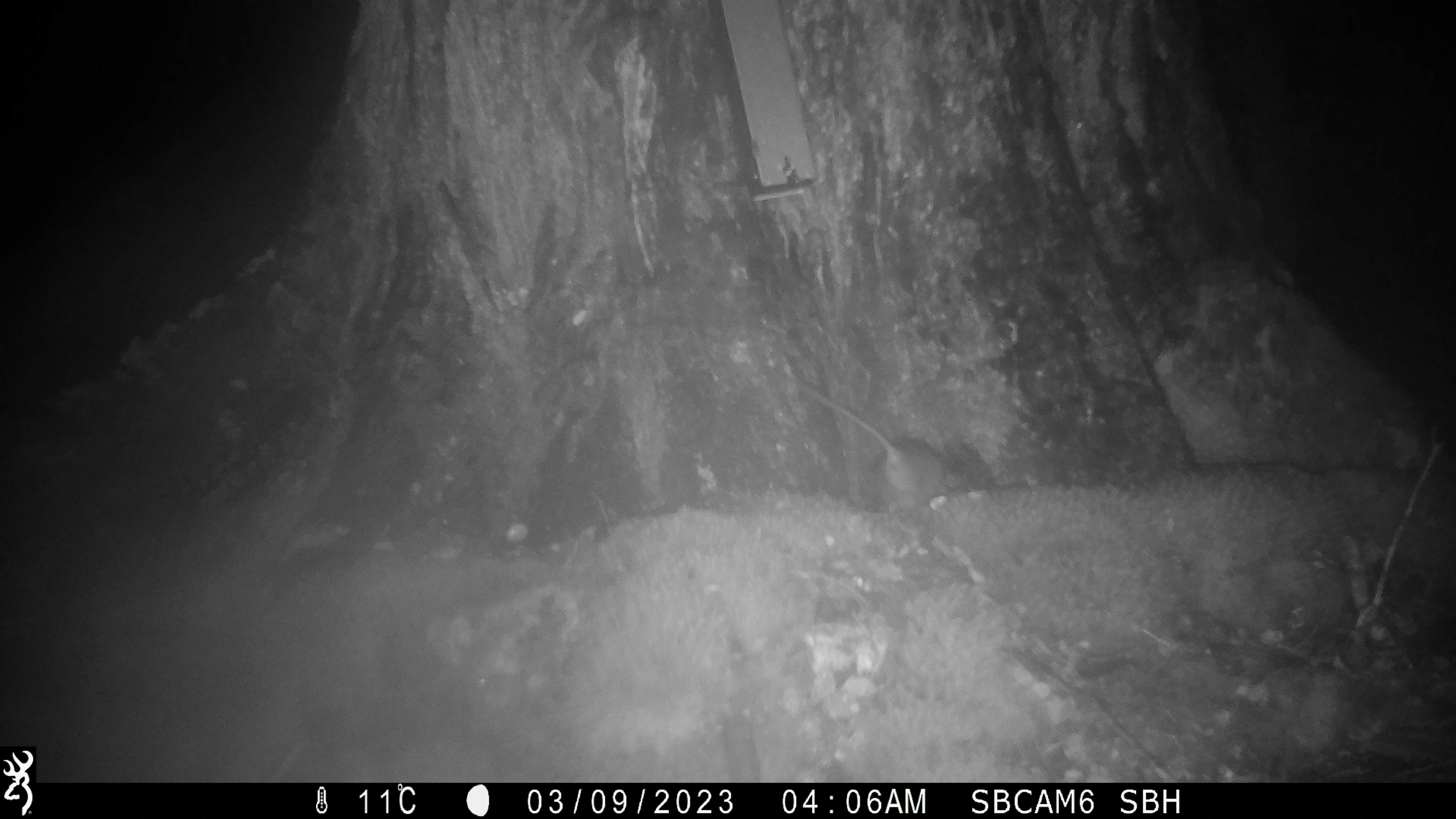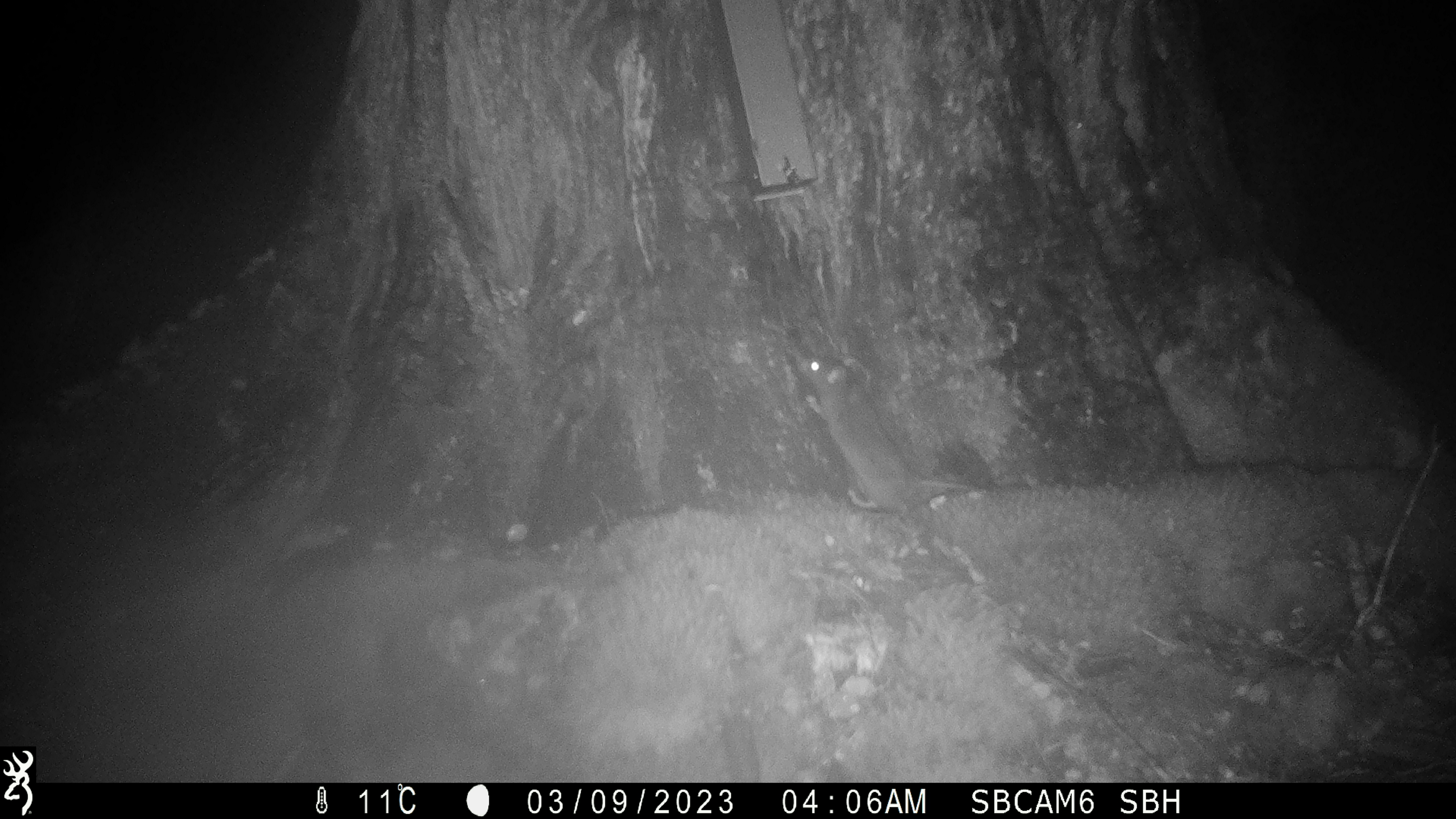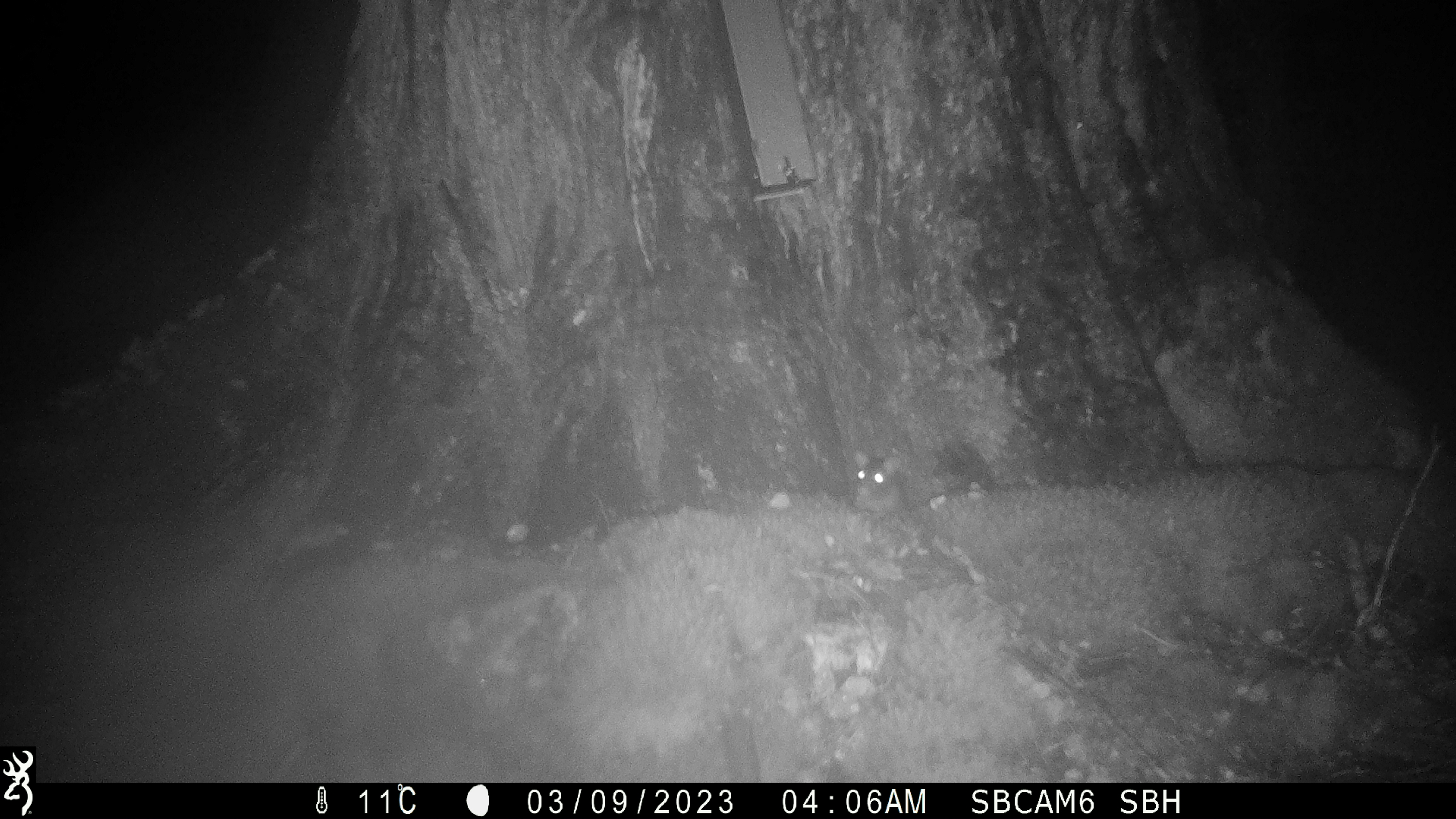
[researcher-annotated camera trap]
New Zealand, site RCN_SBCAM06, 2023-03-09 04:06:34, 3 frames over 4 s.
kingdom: Animalia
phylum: Chordata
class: Mammalia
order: Rodentia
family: Muridae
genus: Rattus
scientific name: Rattus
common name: rat